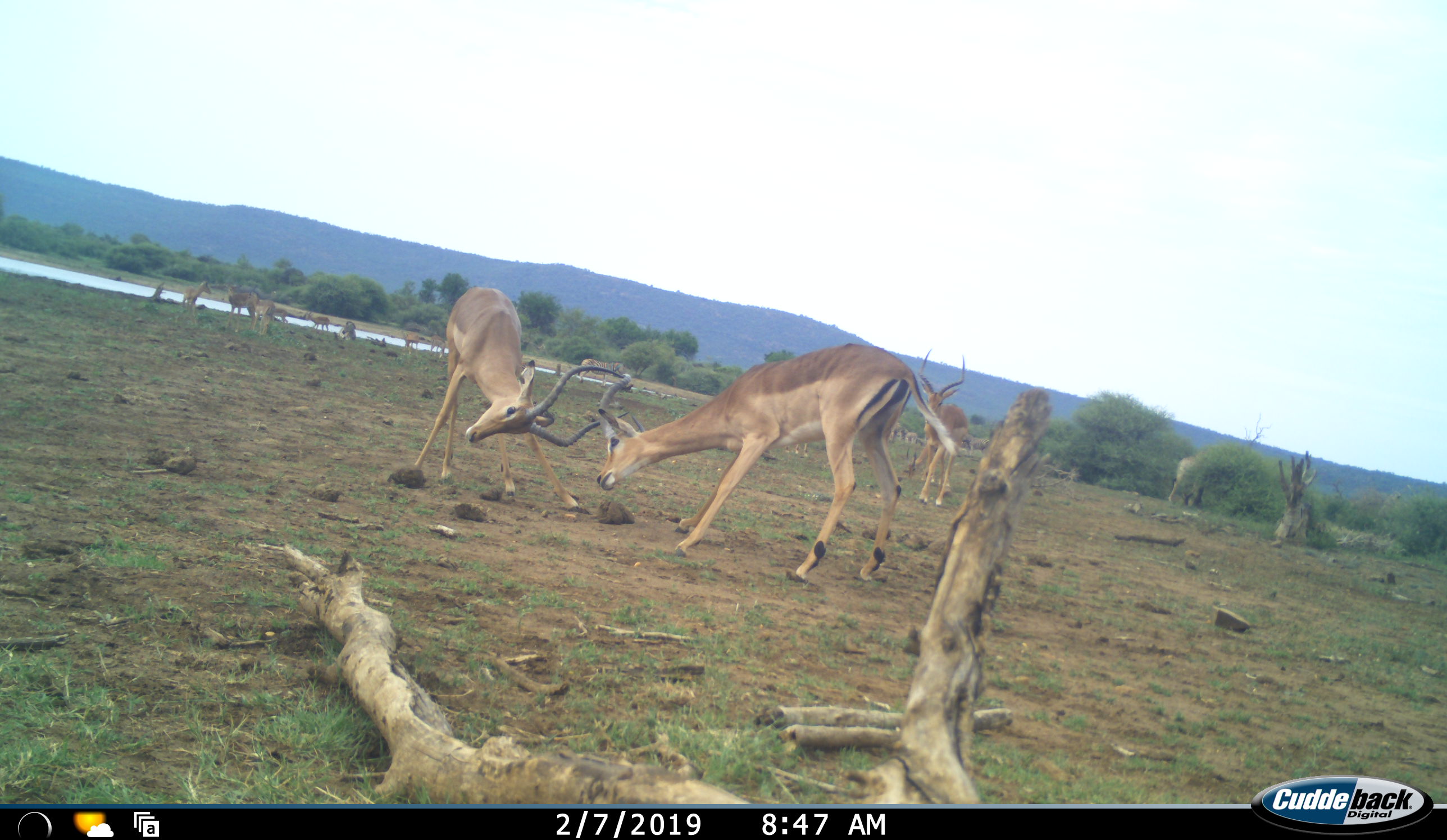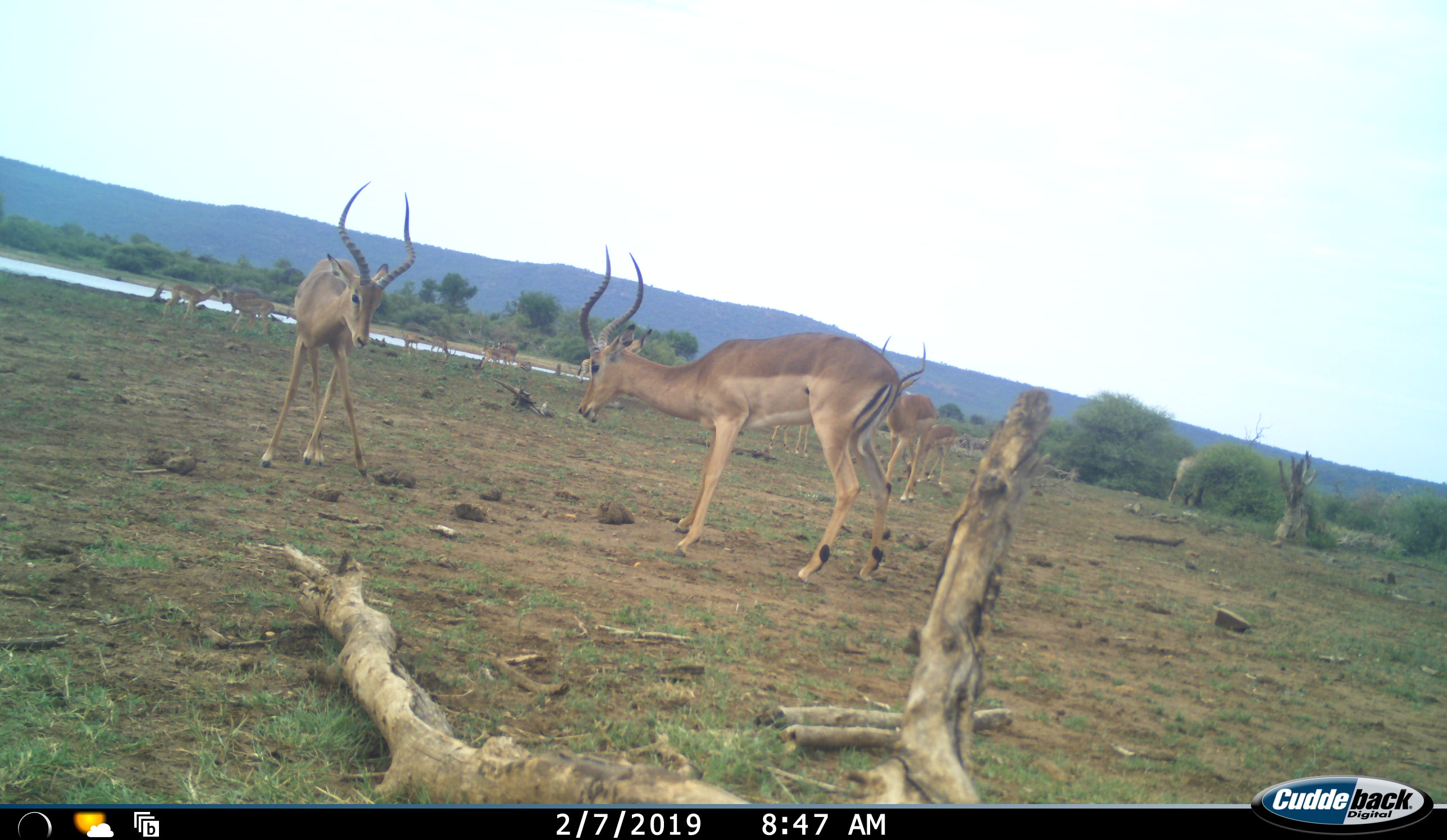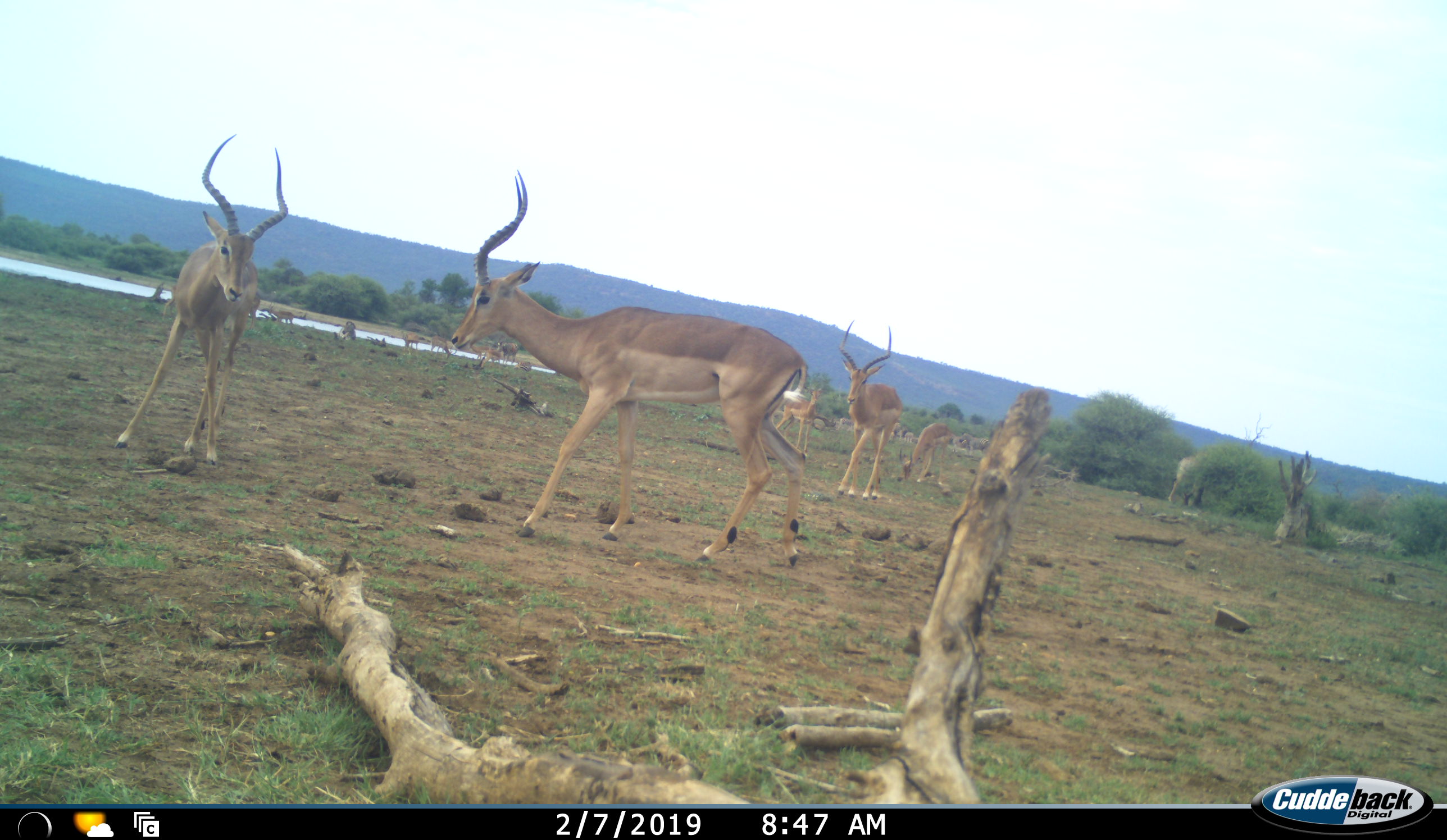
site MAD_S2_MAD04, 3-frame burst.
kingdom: Animalia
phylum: Chordata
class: Mammalia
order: Artiodactyla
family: Bovidae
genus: Aepyceros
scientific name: Aepyceros melampus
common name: impala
Impala (Aepyceros melampus), count 11-50. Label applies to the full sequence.